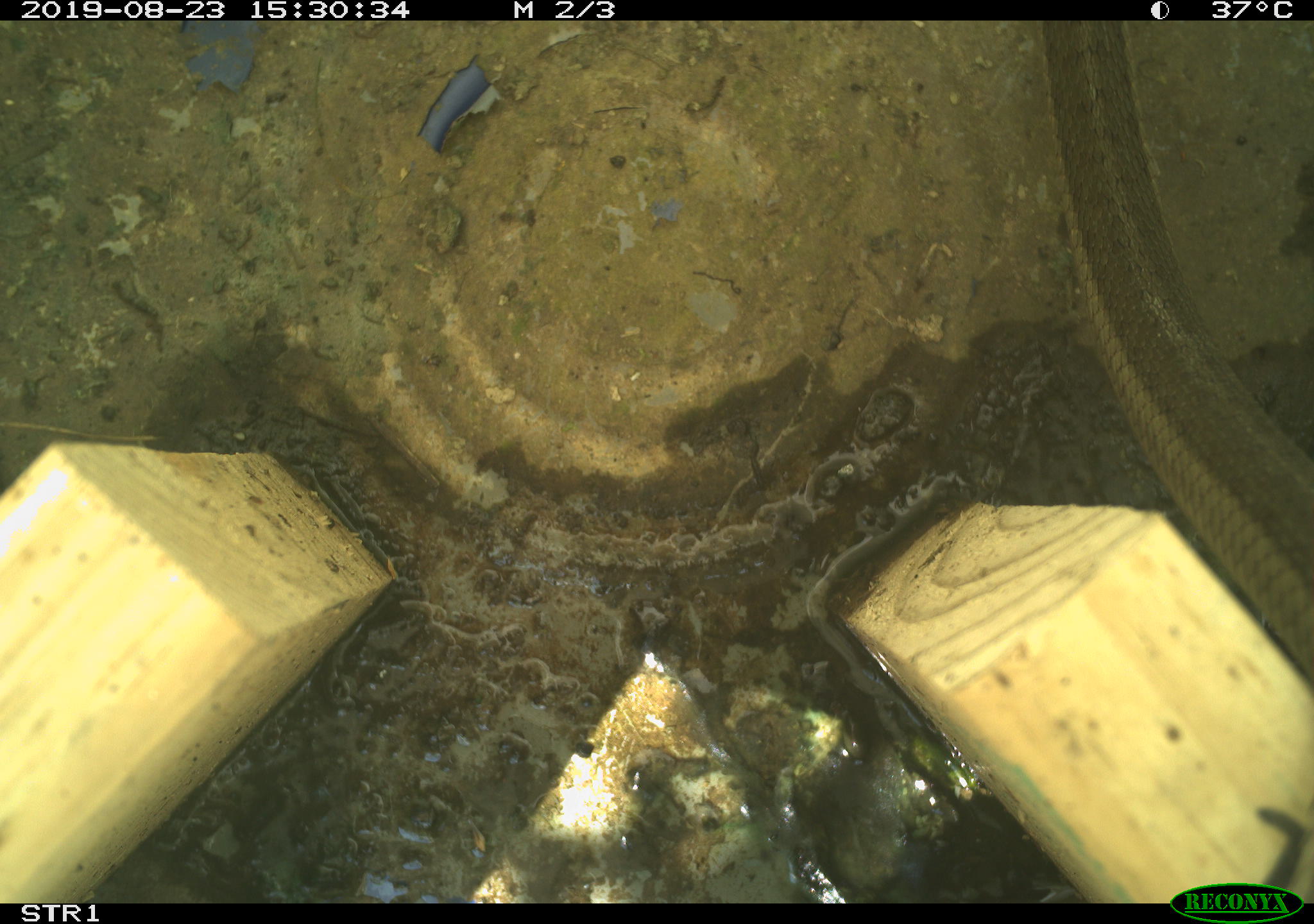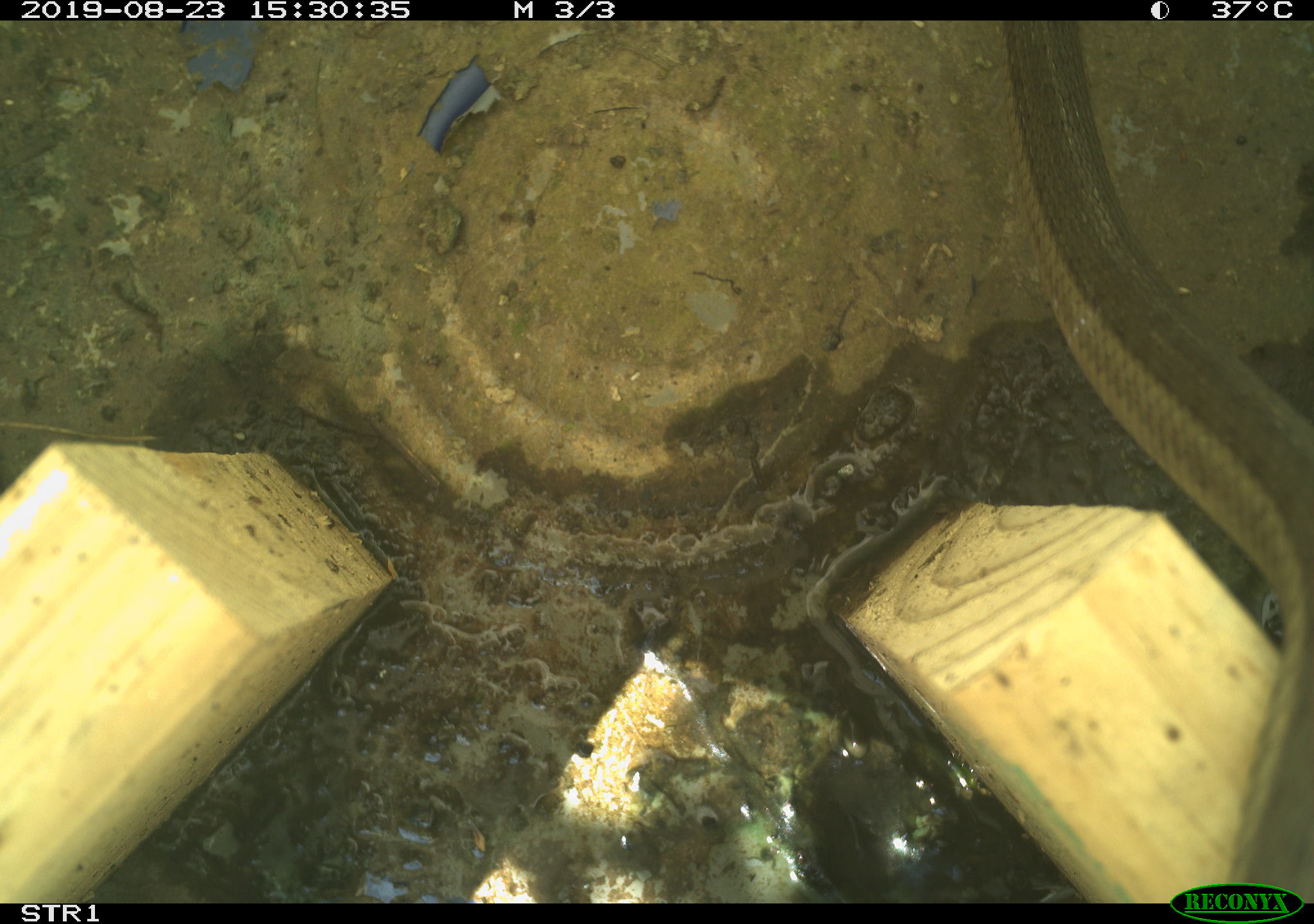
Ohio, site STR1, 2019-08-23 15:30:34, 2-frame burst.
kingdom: Animalia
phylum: Chordata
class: Reptilia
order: Squamata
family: Colubridae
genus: Thamnophis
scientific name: Thamnophis sirtalis sirtalis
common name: eastern gartersnake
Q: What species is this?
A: Eastern gartersnake (Thamnophis sirtalis sirtalis).